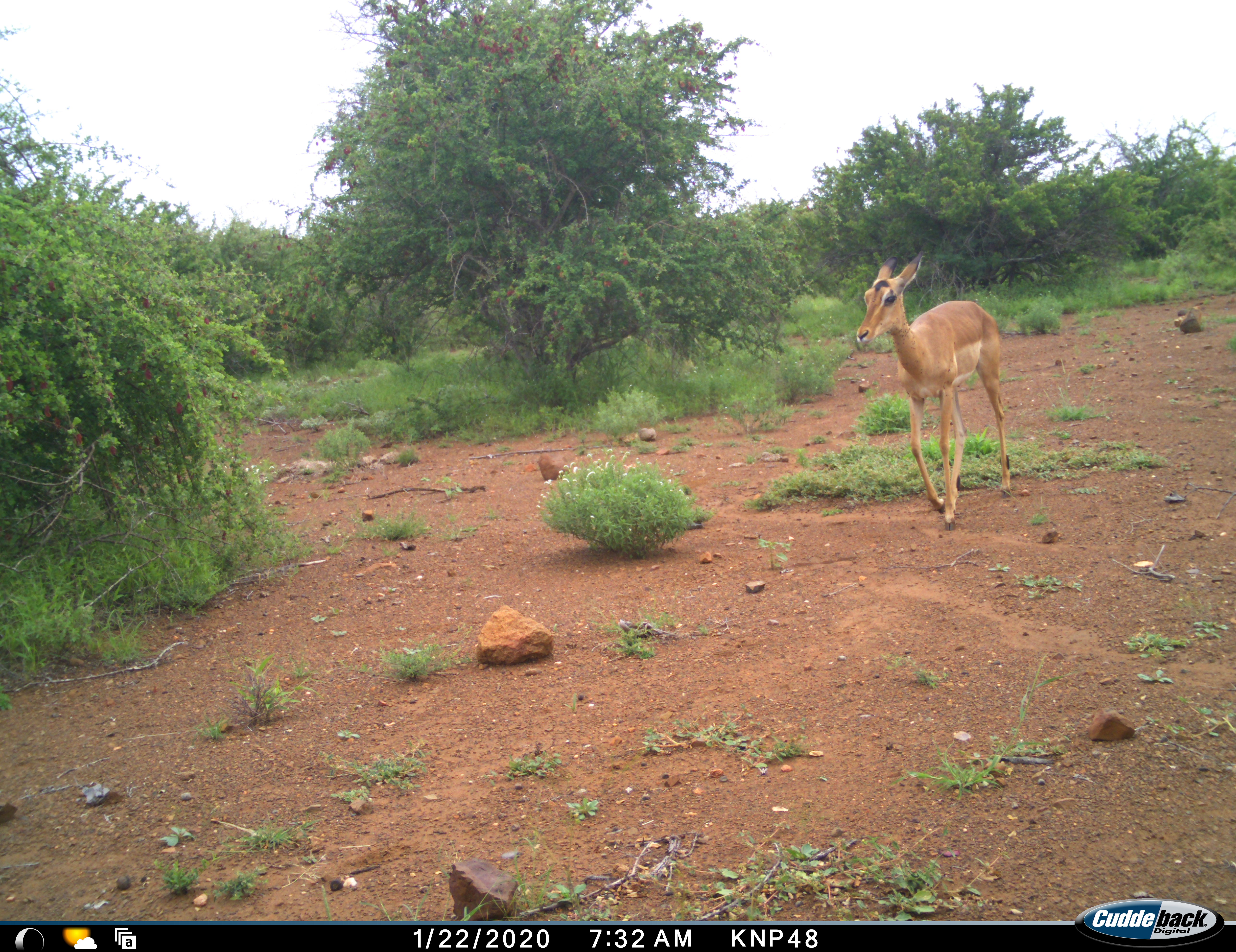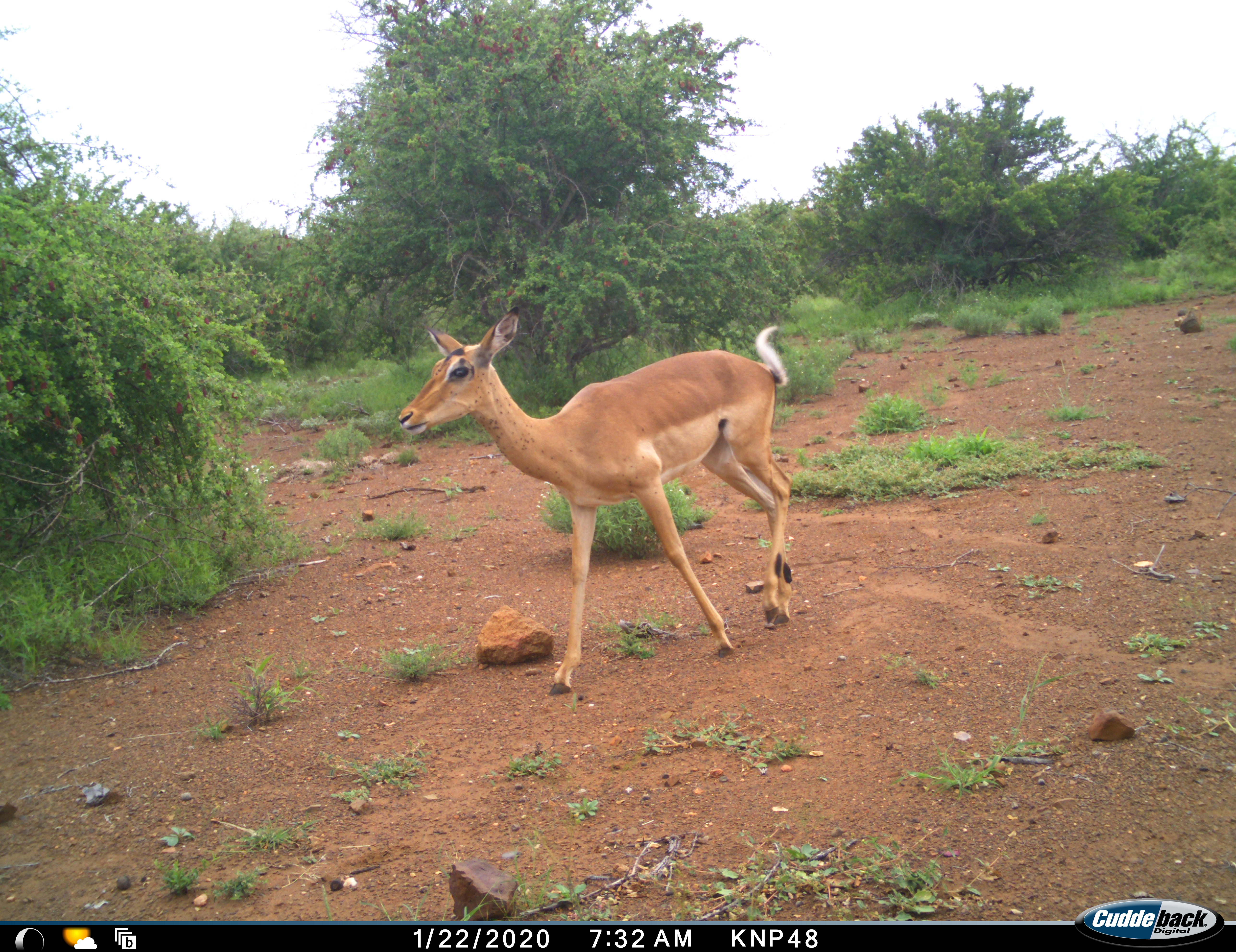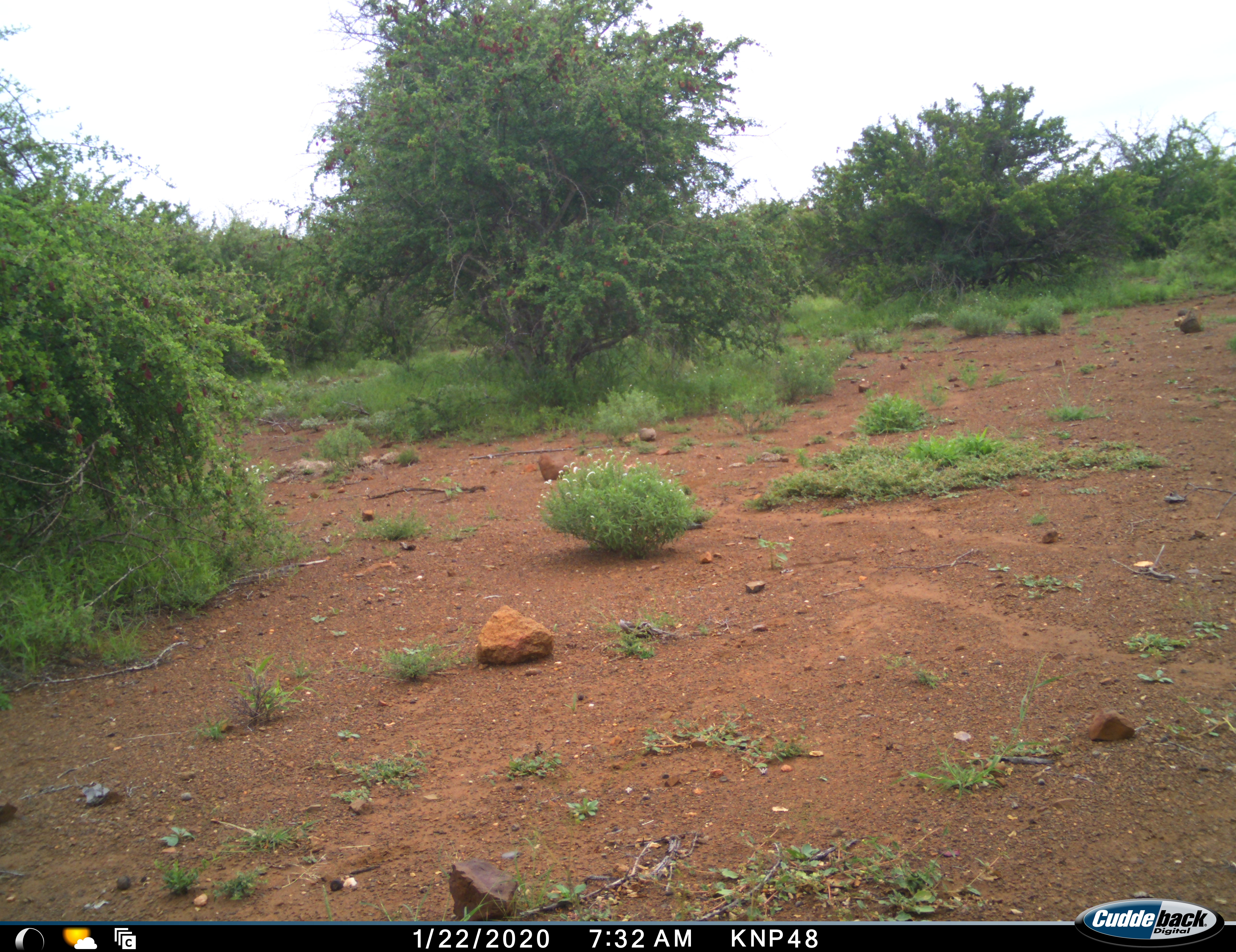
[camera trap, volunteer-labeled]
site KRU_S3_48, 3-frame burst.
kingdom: Animalia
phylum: Chordata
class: Mammalia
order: Artiodactyla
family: Bovidae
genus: Aepyceros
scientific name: Aepyceros melampus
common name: impala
Impala (Aepyceros melampus), count 1. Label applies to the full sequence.